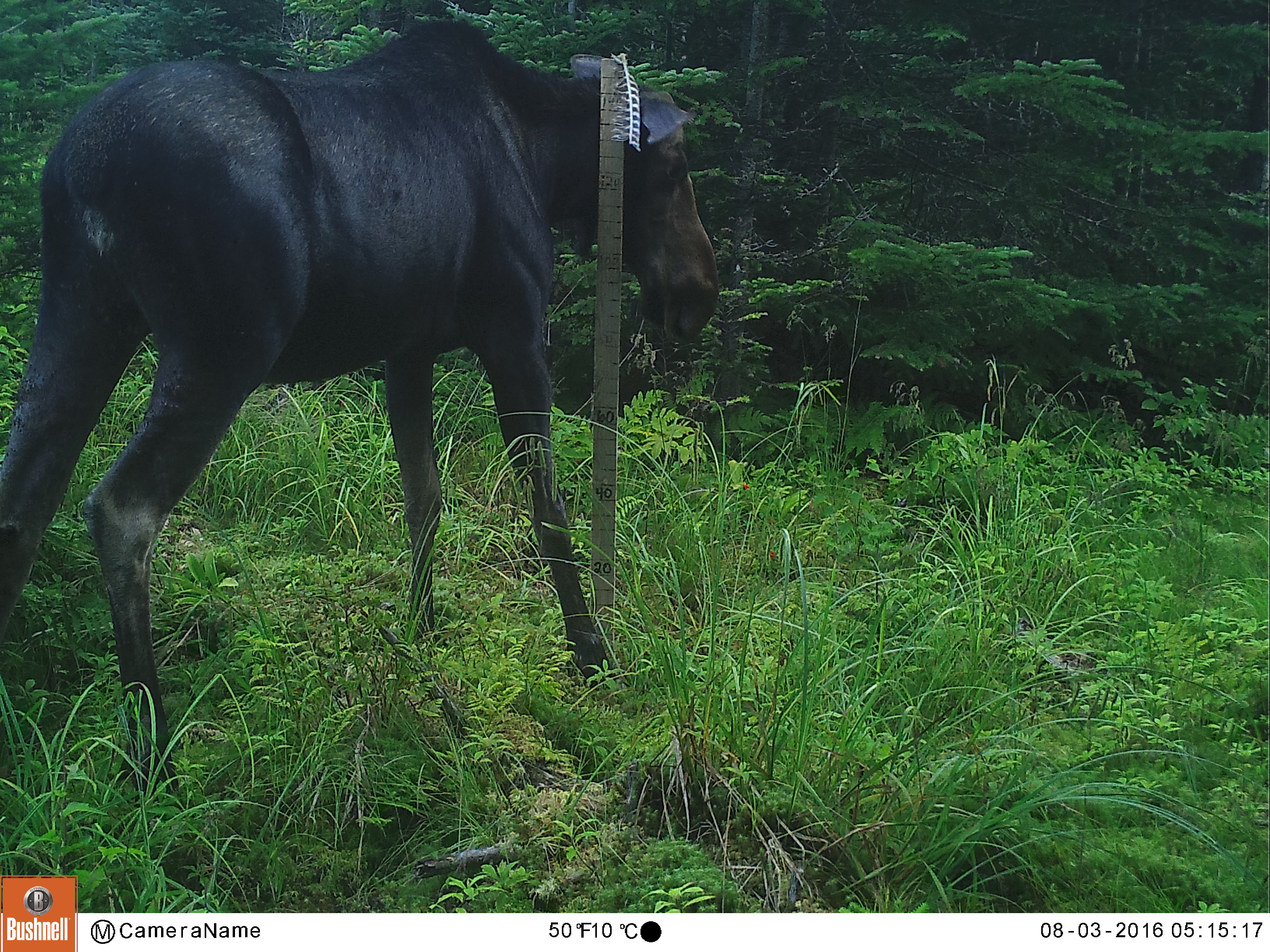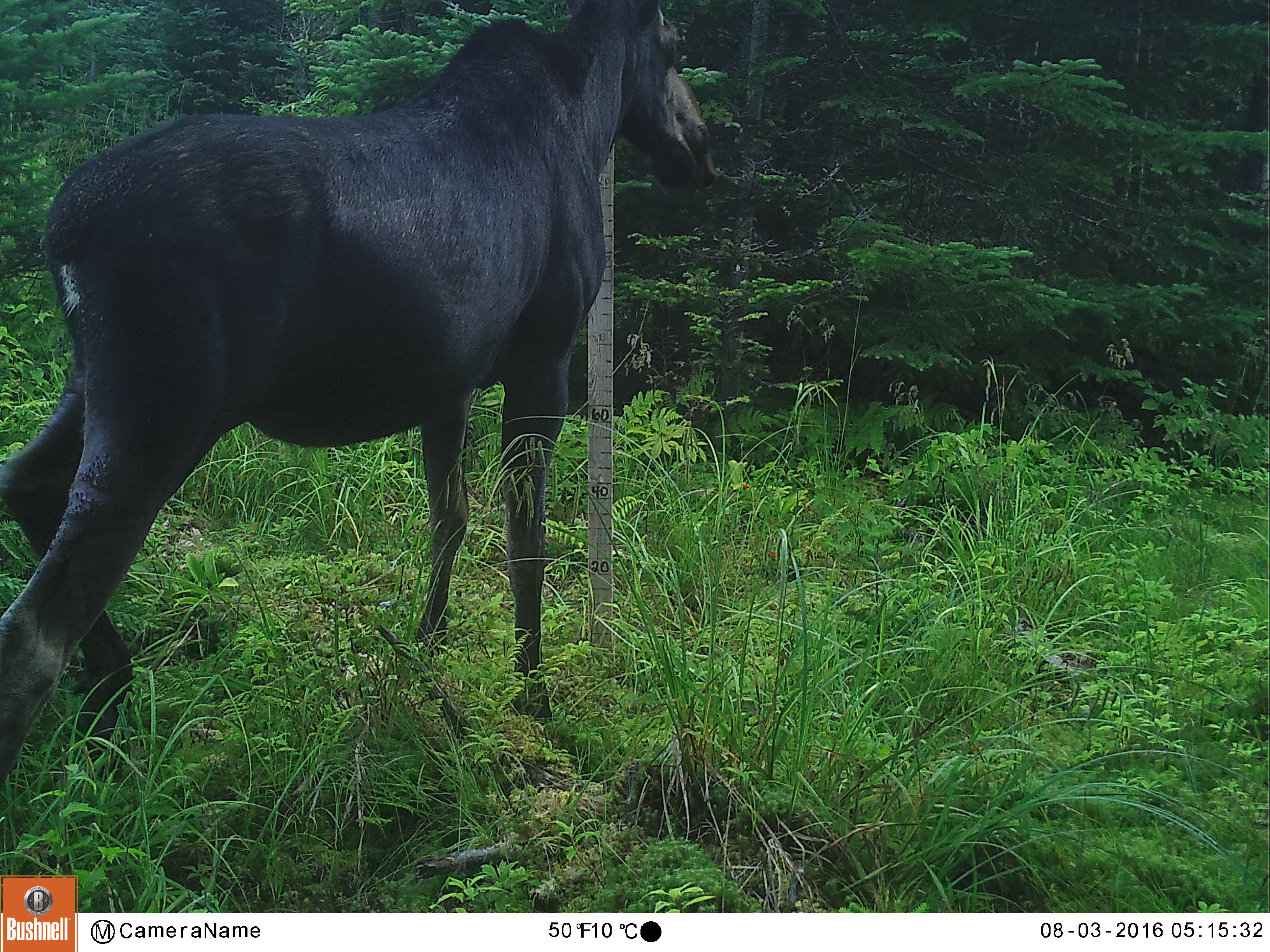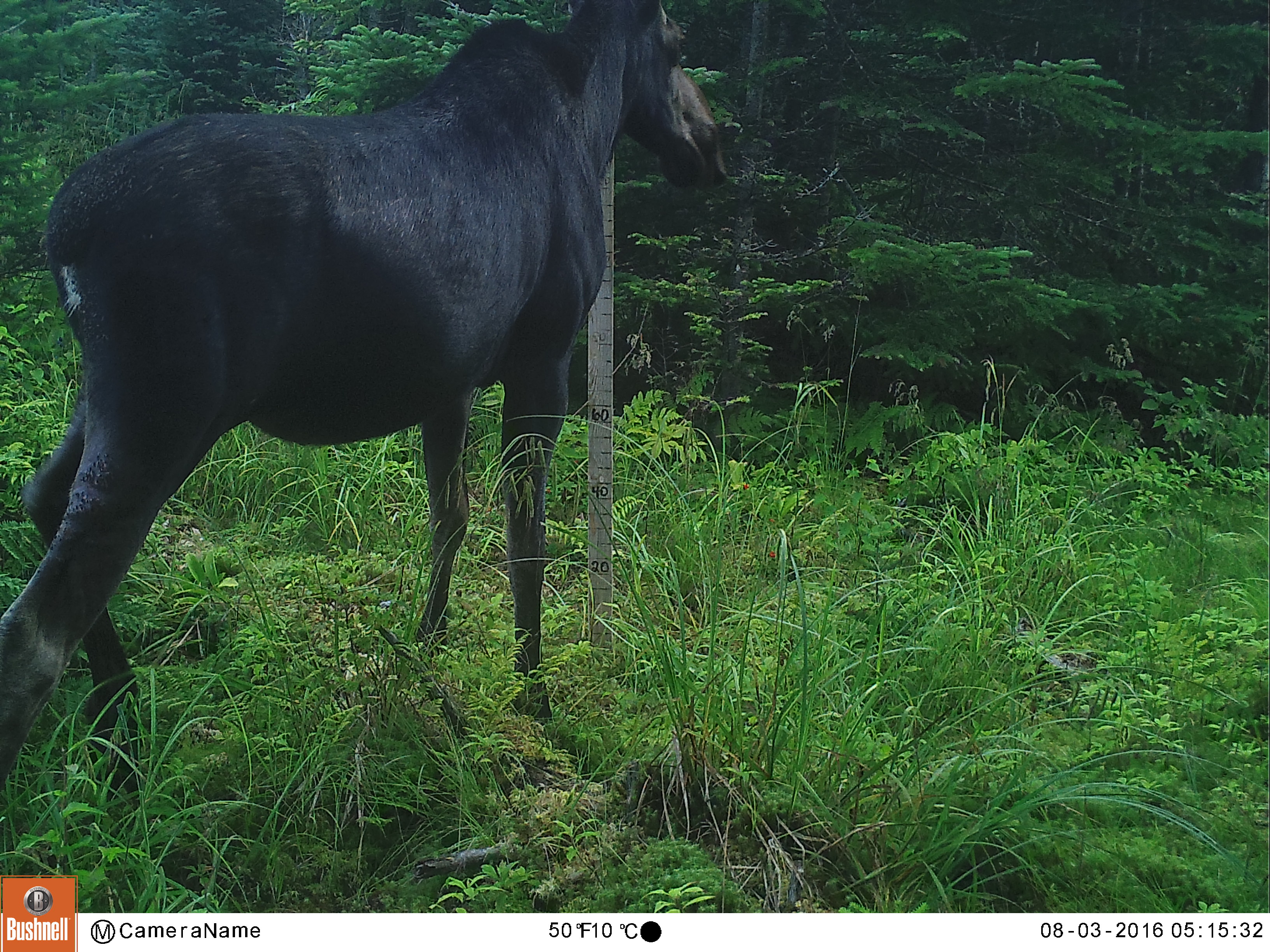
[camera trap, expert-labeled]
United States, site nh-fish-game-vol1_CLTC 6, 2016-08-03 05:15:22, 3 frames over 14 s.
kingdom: Animalia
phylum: Chordata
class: Mammalia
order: Artiodactyla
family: Cervidae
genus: Alces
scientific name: Alces alces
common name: moose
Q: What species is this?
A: Moose (Alces alces).